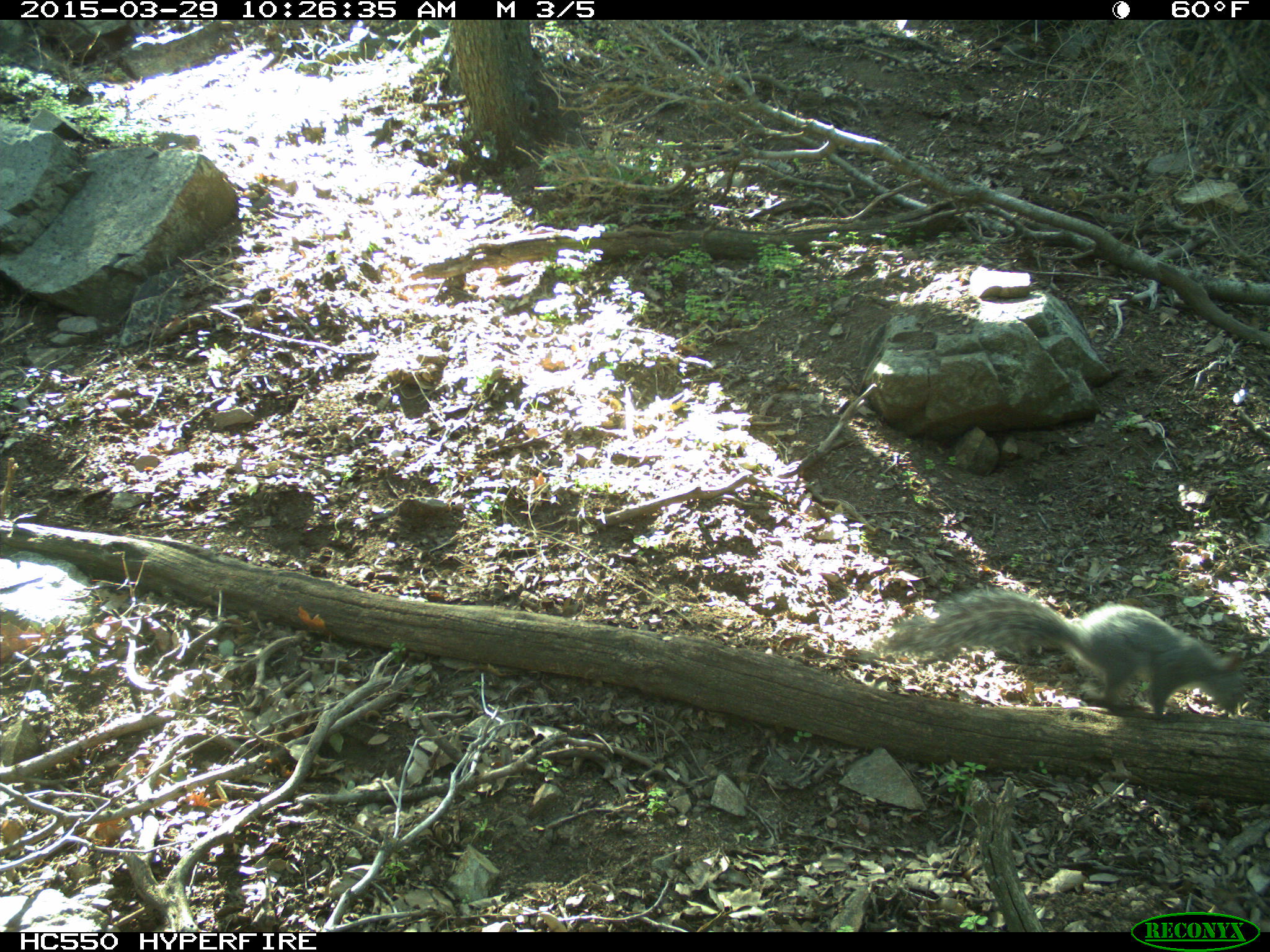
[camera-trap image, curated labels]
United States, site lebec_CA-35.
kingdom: Animalia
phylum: Chordata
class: Mammalia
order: Rodentia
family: Sciuridae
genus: Sciurus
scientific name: Sciurus carolinensis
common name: eastern gray squirrel